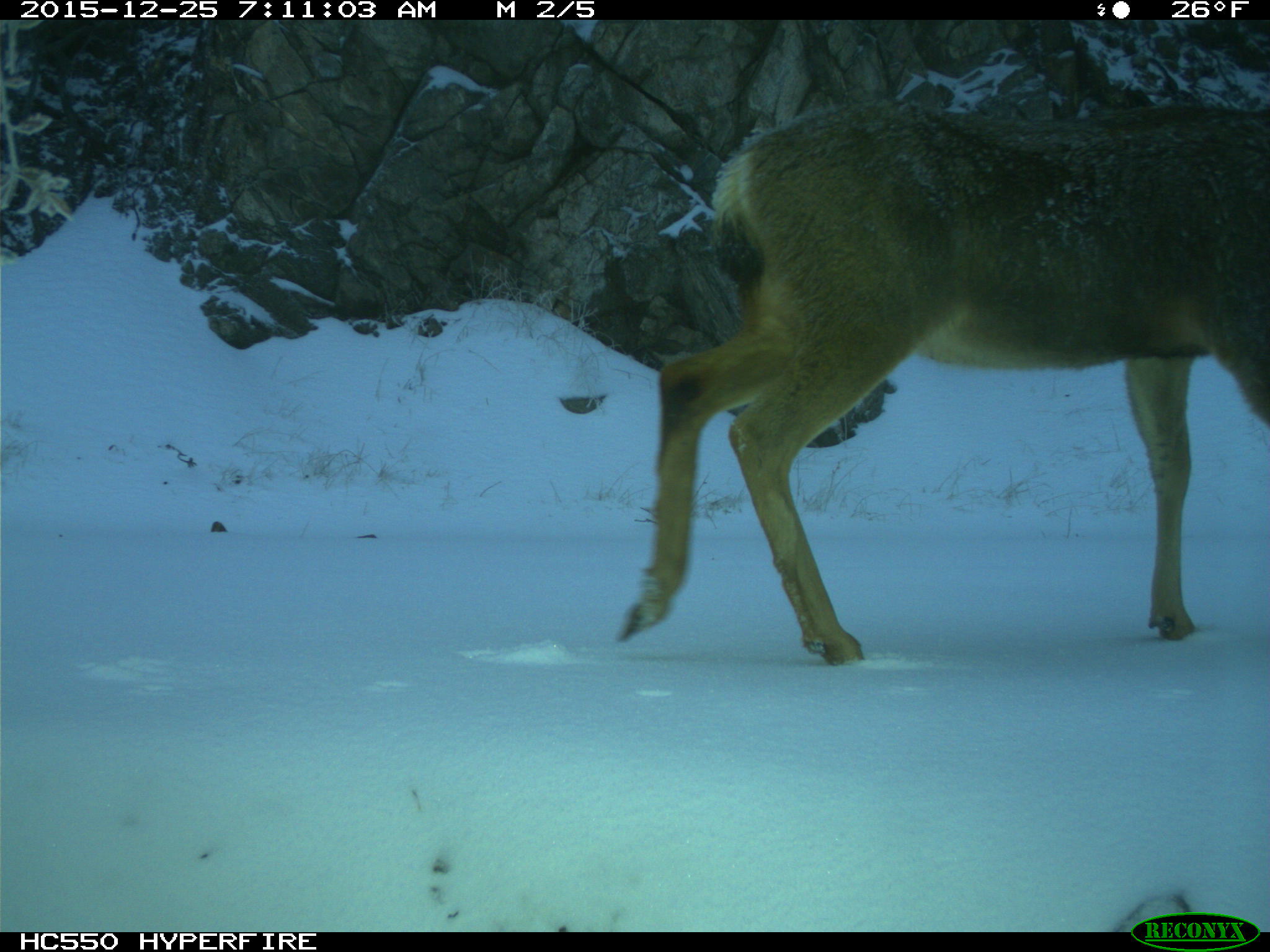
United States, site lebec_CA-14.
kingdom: Animalia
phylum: Chordata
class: Mammalia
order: Artiodactyla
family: Cervidae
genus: Odocoileus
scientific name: Odocoileus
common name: deer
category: unidentified deer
Unidentified deer (deer) (Odocoileus).